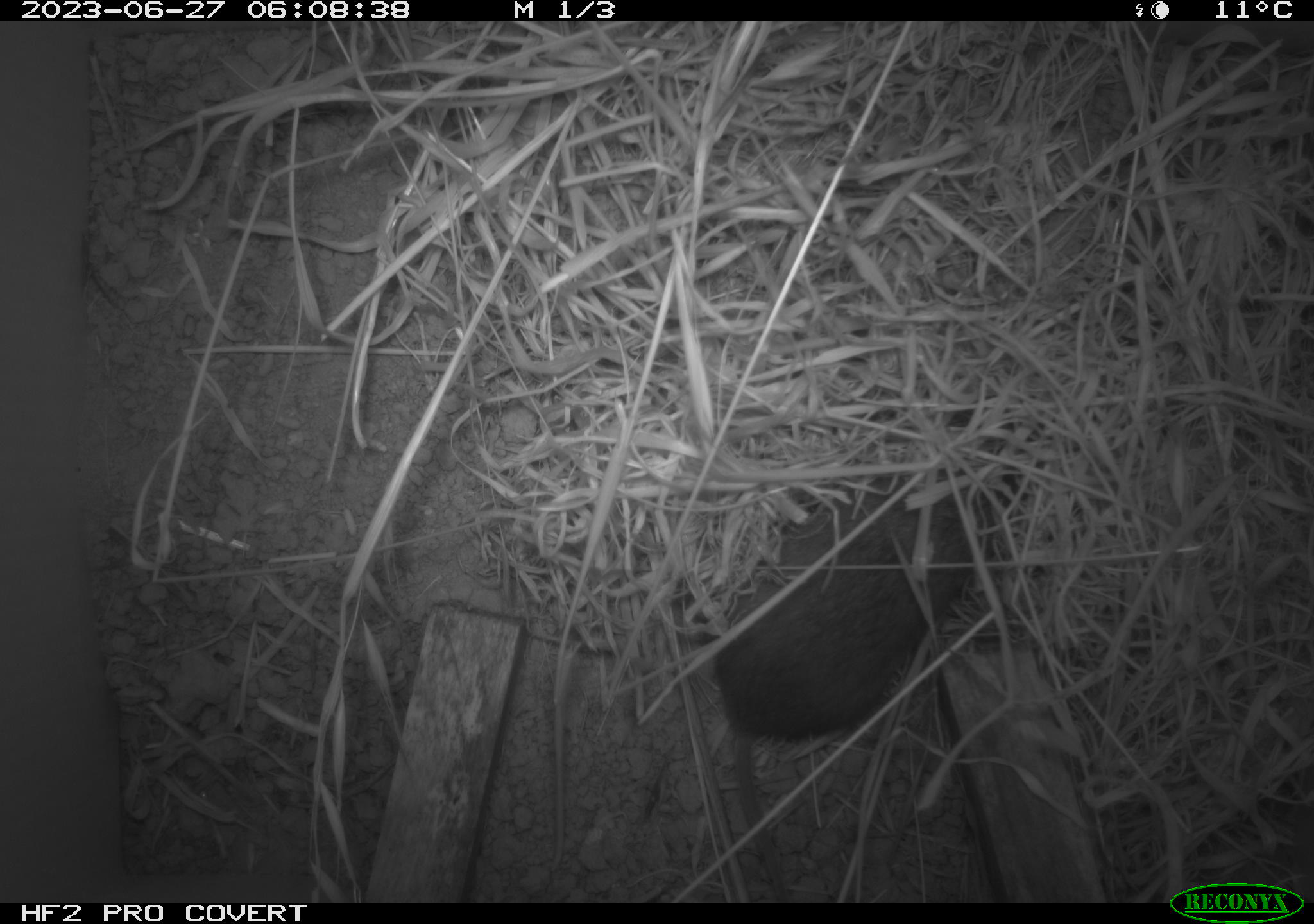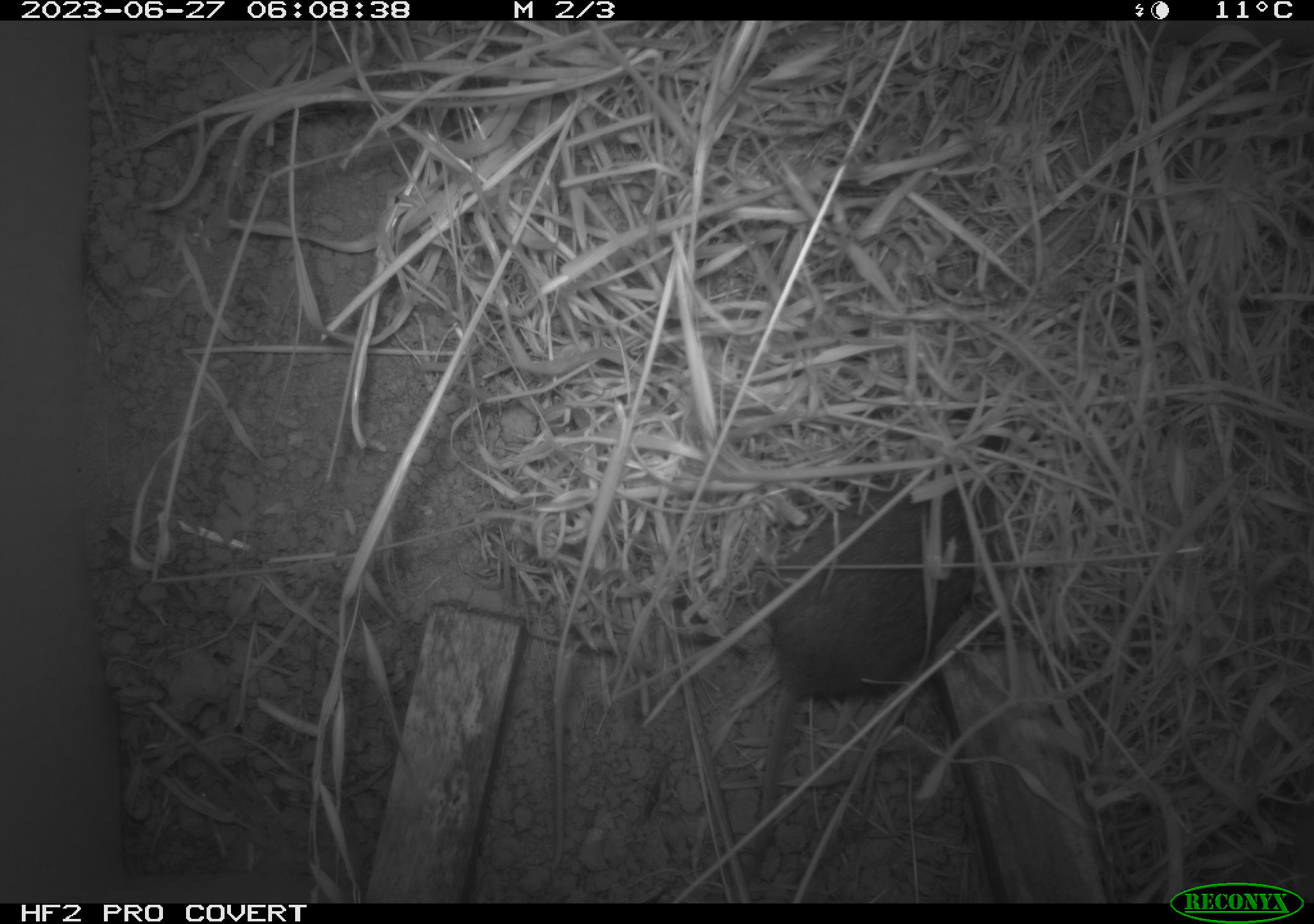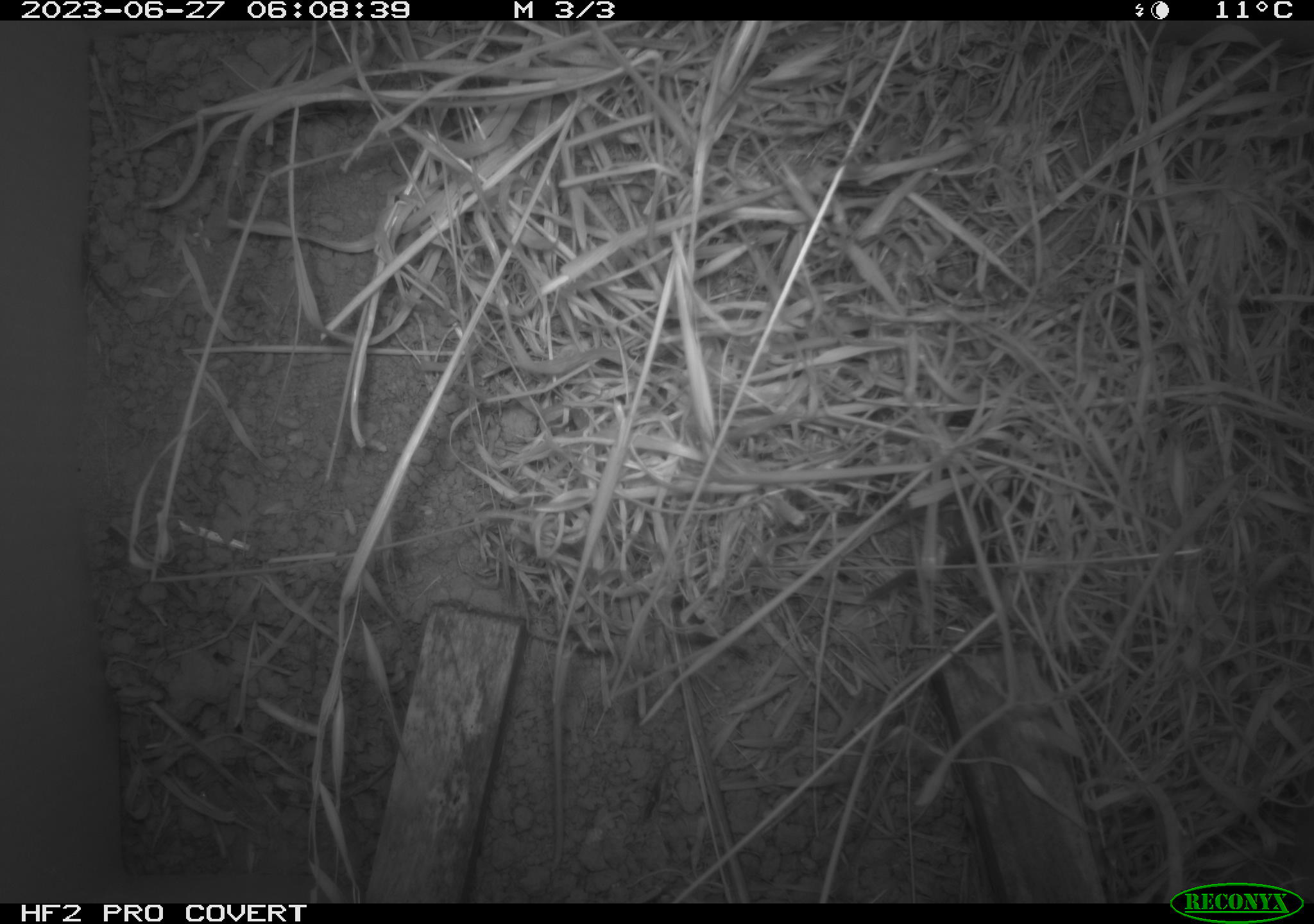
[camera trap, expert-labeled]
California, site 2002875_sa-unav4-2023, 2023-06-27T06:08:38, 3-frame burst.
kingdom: Animalia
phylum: Chordata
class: Mammalia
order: Rodentia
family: Cricetidae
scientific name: Arvicolinae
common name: voles, lemmings, and muskrats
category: arvicolinae subfamily